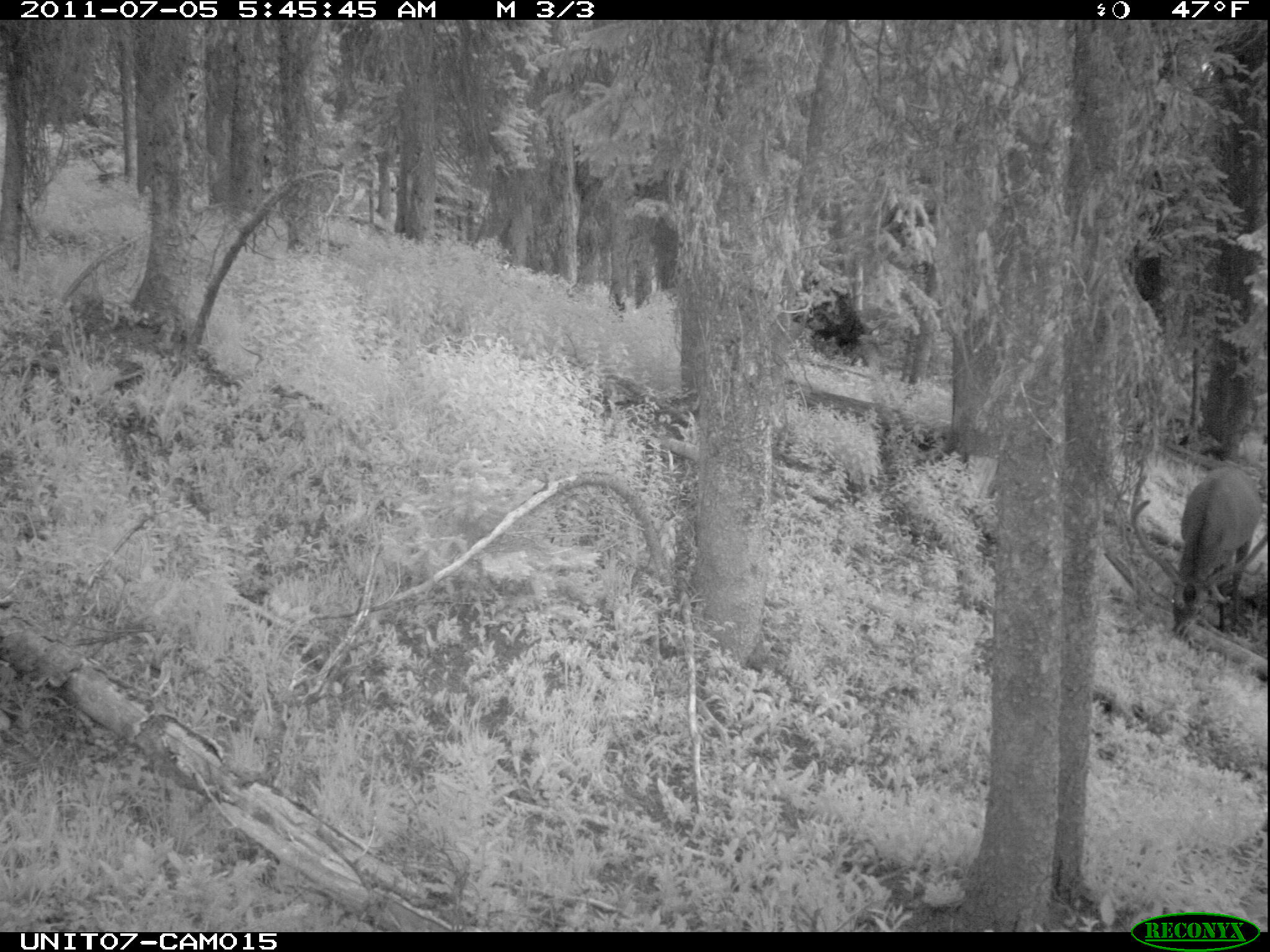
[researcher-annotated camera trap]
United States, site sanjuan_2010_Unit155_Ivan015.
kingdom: Animalia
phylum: Chordata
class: Mammalia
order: Artiodactyla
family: Cervidae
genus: Cervus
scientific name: Cervus elaphus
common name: red deer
Cervus elaphus (red deer).